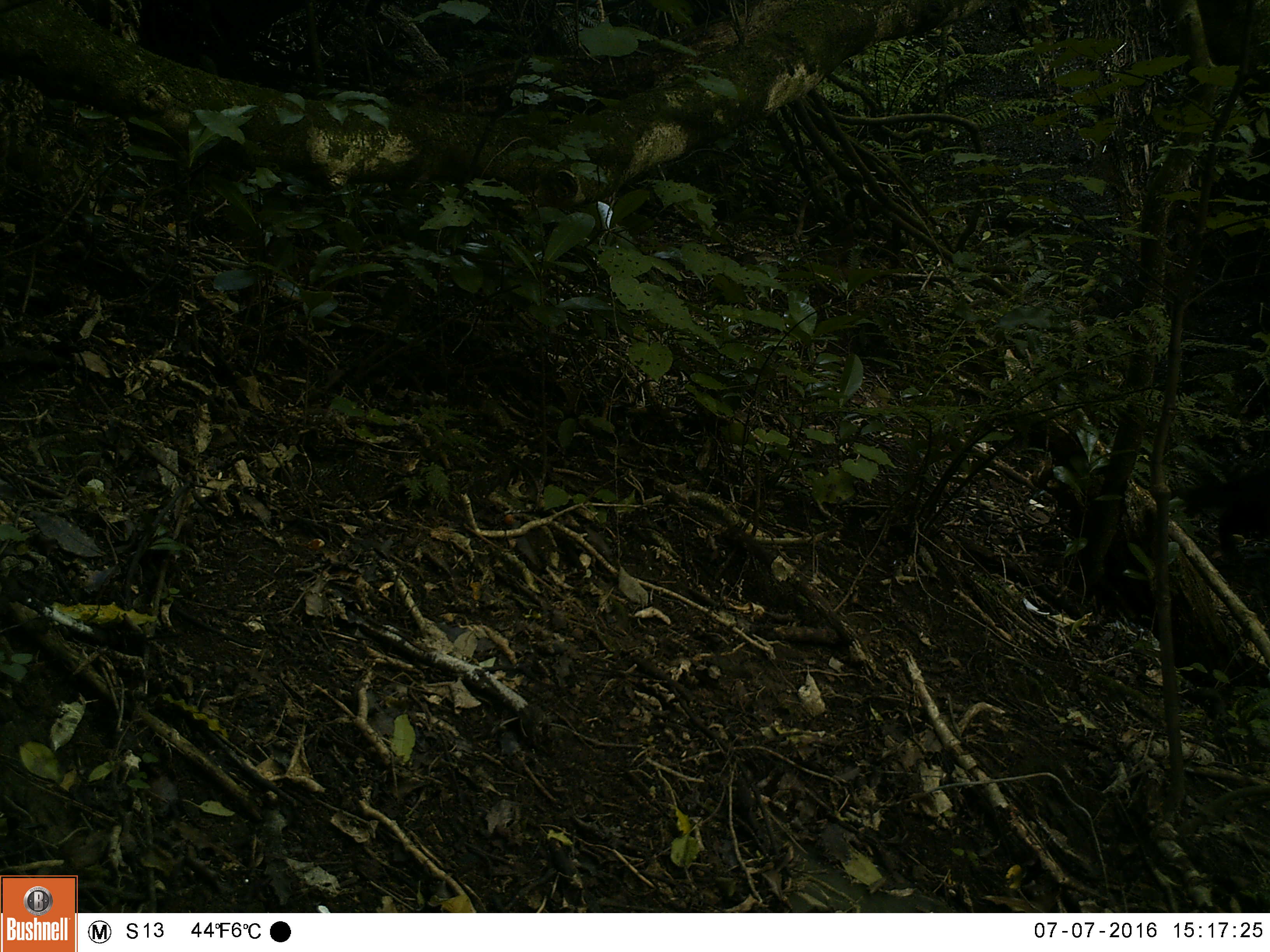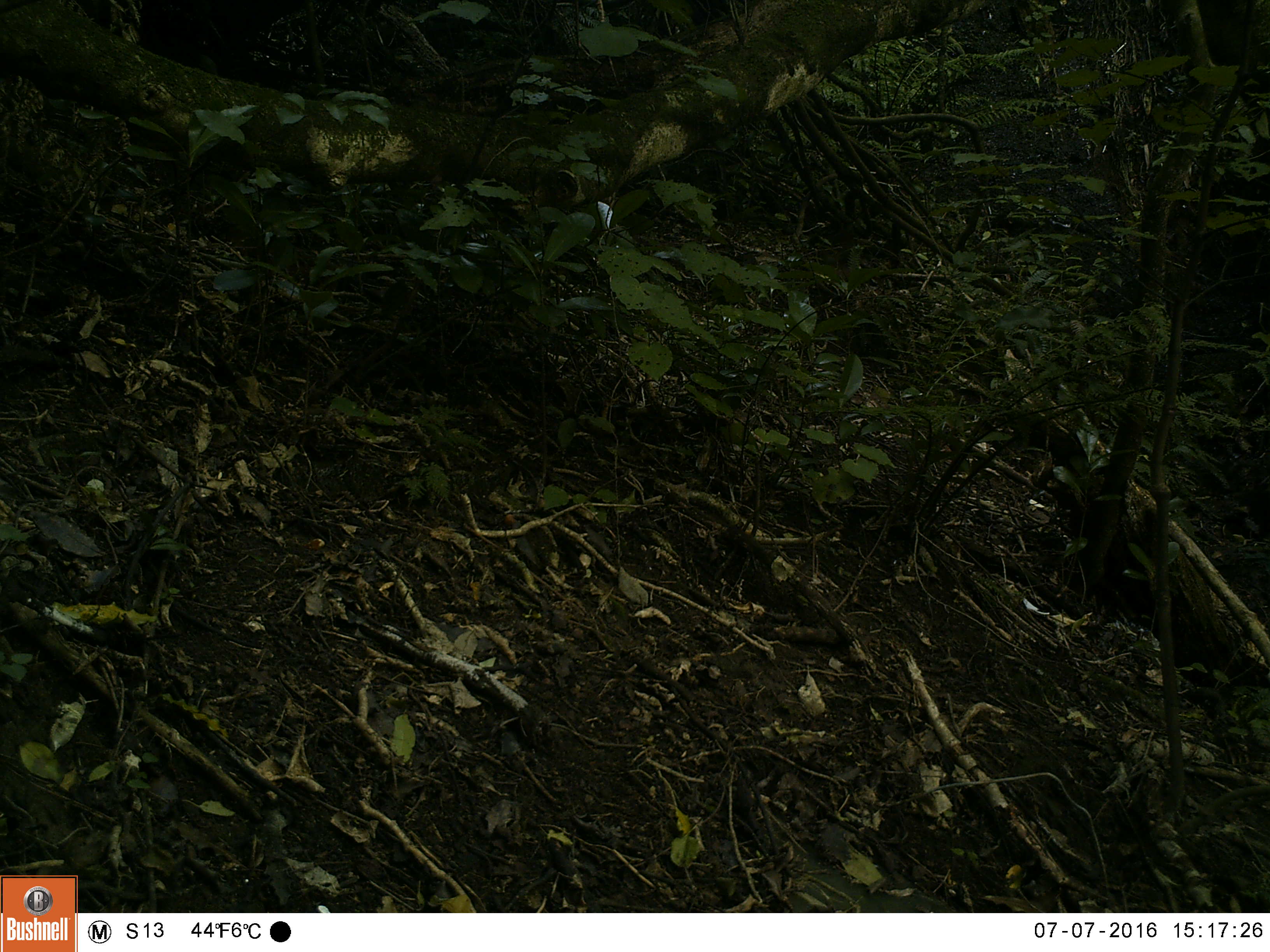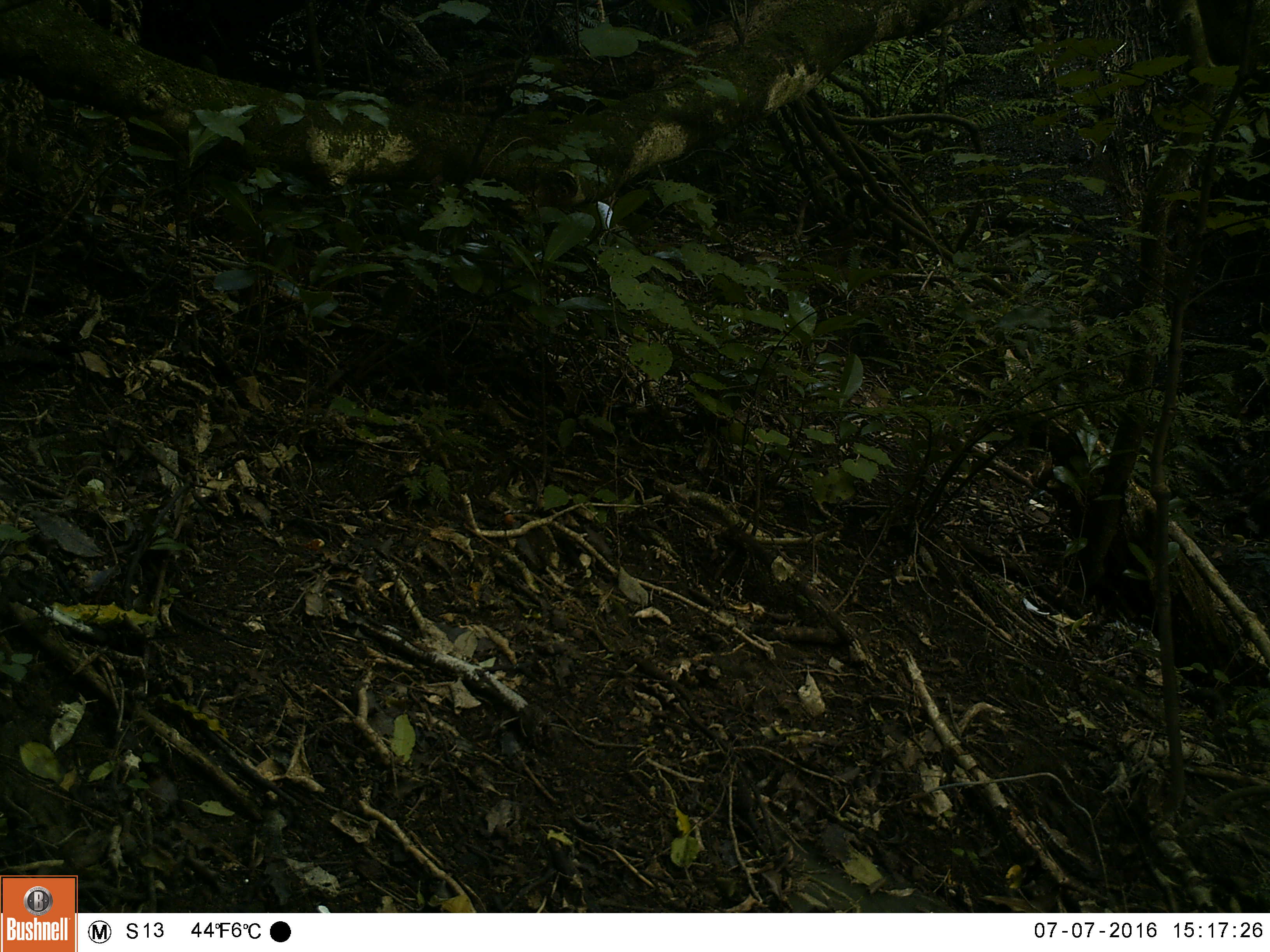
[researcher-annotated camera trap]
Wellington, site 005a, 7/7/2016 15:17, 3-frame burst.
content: unidentified animal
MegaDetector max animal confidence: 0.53